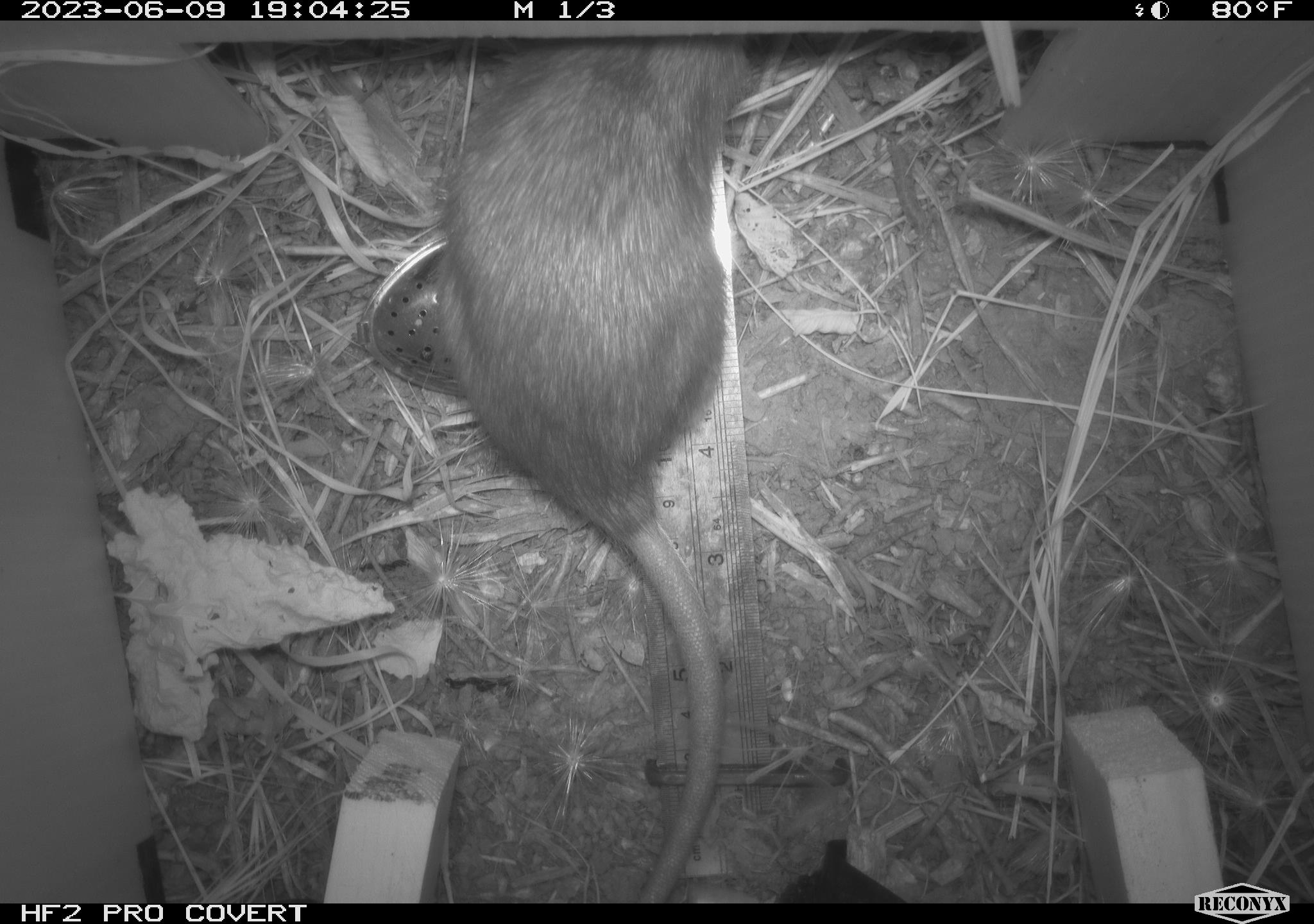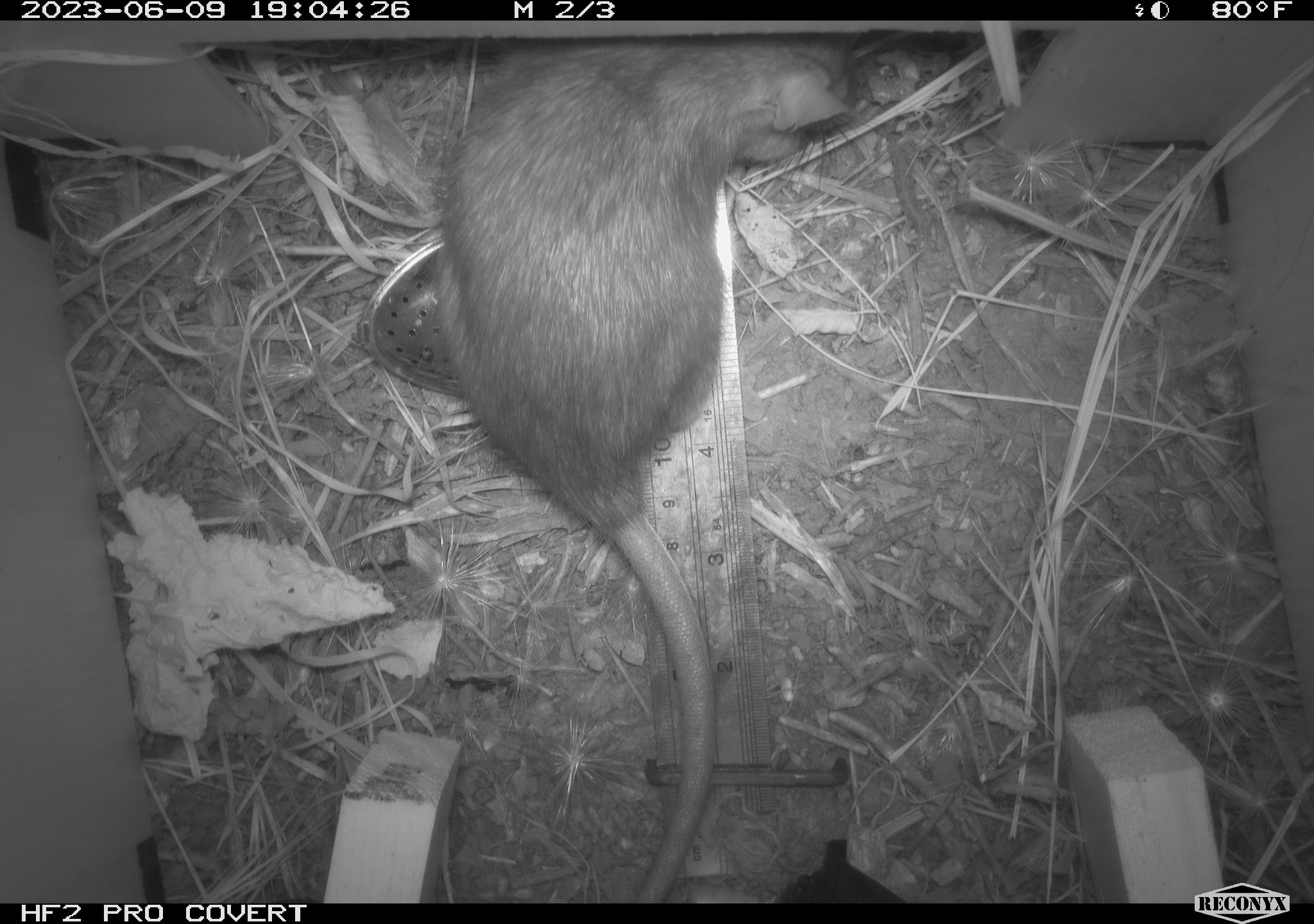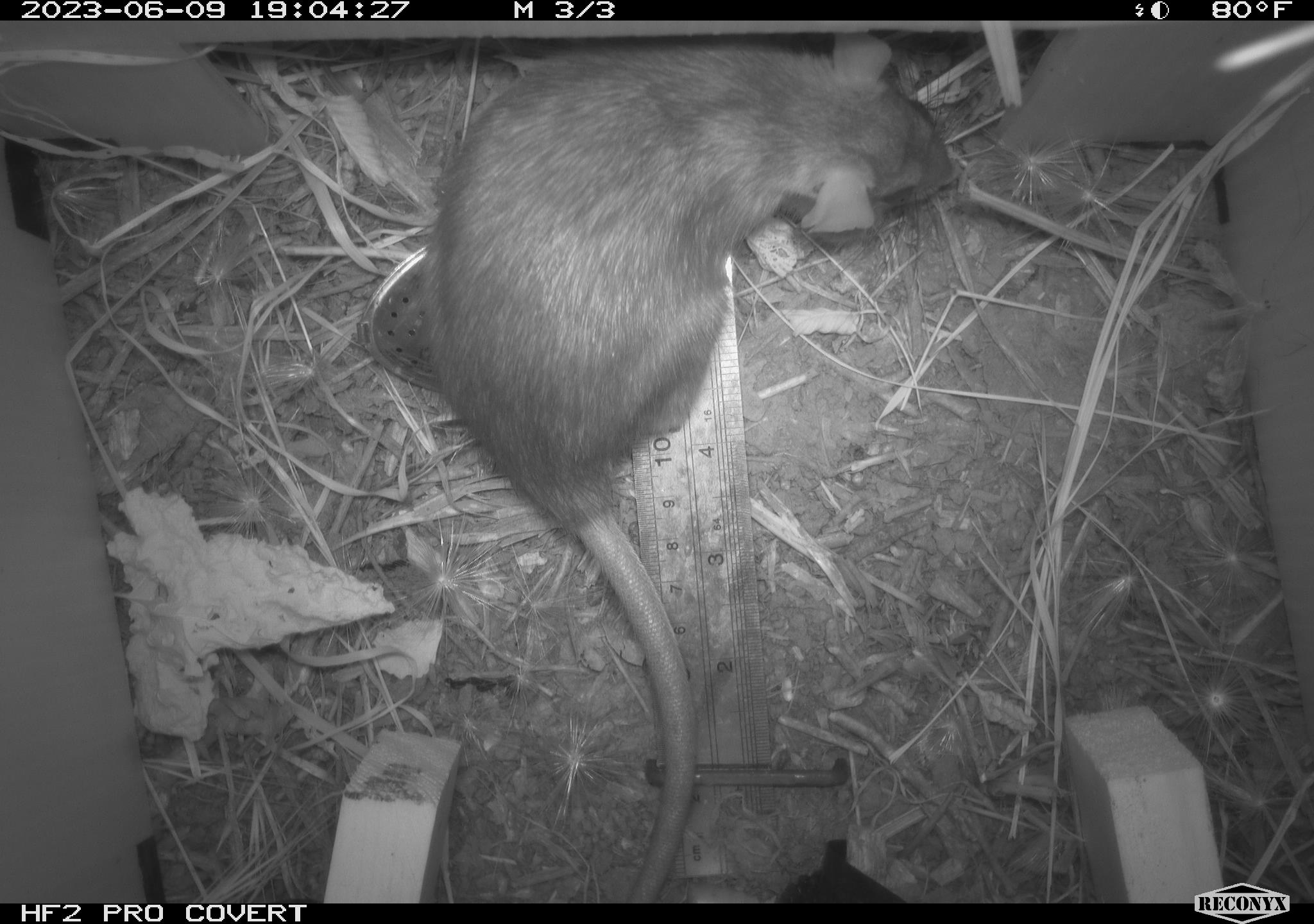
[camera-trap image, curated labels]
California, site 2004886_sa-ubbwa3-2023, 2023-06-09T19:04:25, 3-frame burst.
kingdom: Animalia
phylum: Chordata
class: Mammalia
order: Rodentia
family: Muridae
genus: Rattus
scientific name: Rattus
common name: rat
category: rattus species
Rattus species (rat) (Rattus).